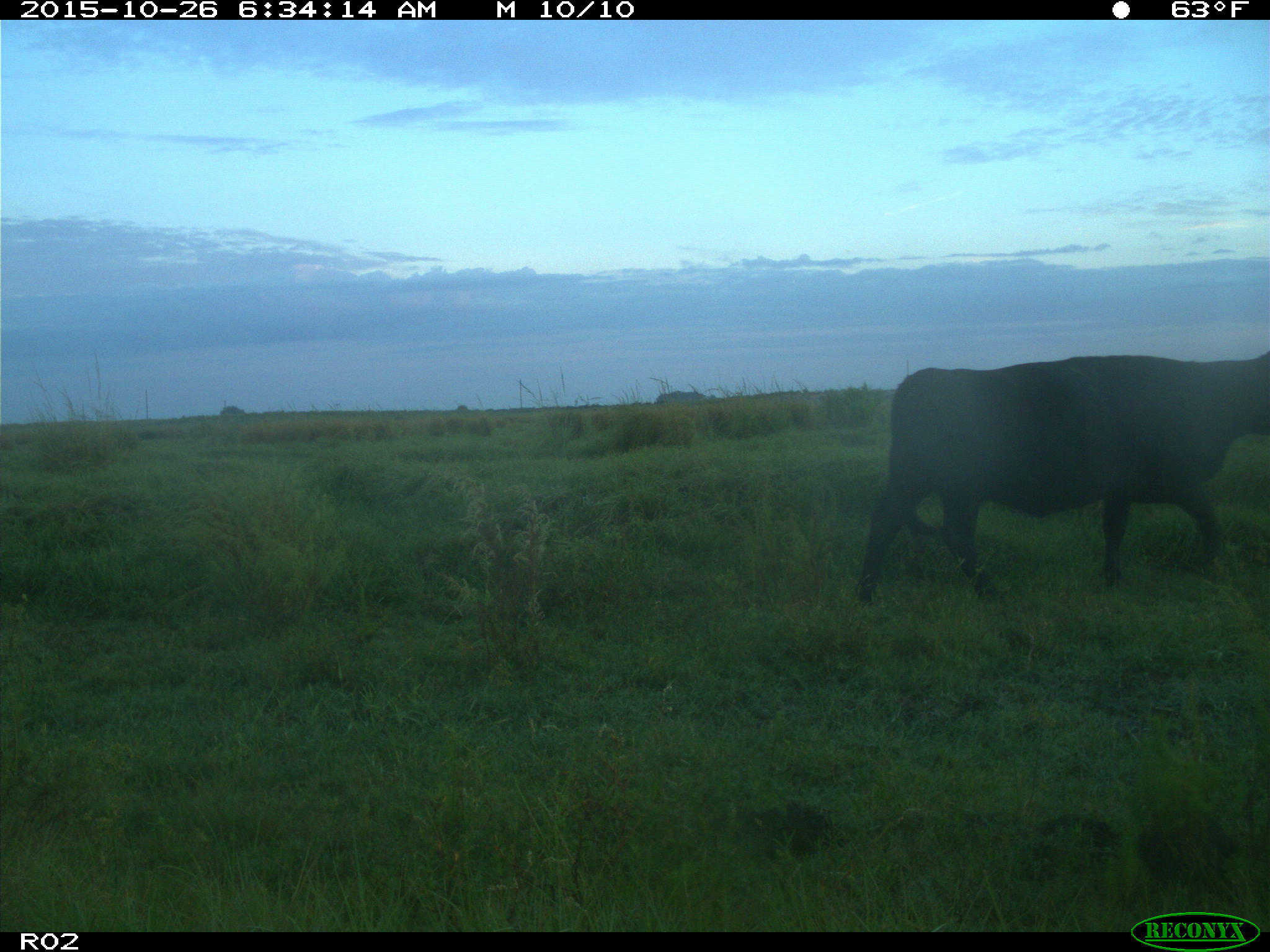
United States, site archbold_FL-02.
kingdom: Animalia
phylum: Chordata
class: Mammalia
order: Artiodactyla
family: Bovidae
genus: Bos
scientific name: Bos taurus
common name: domestic cow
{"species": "Bos taurus (domestic cow)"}